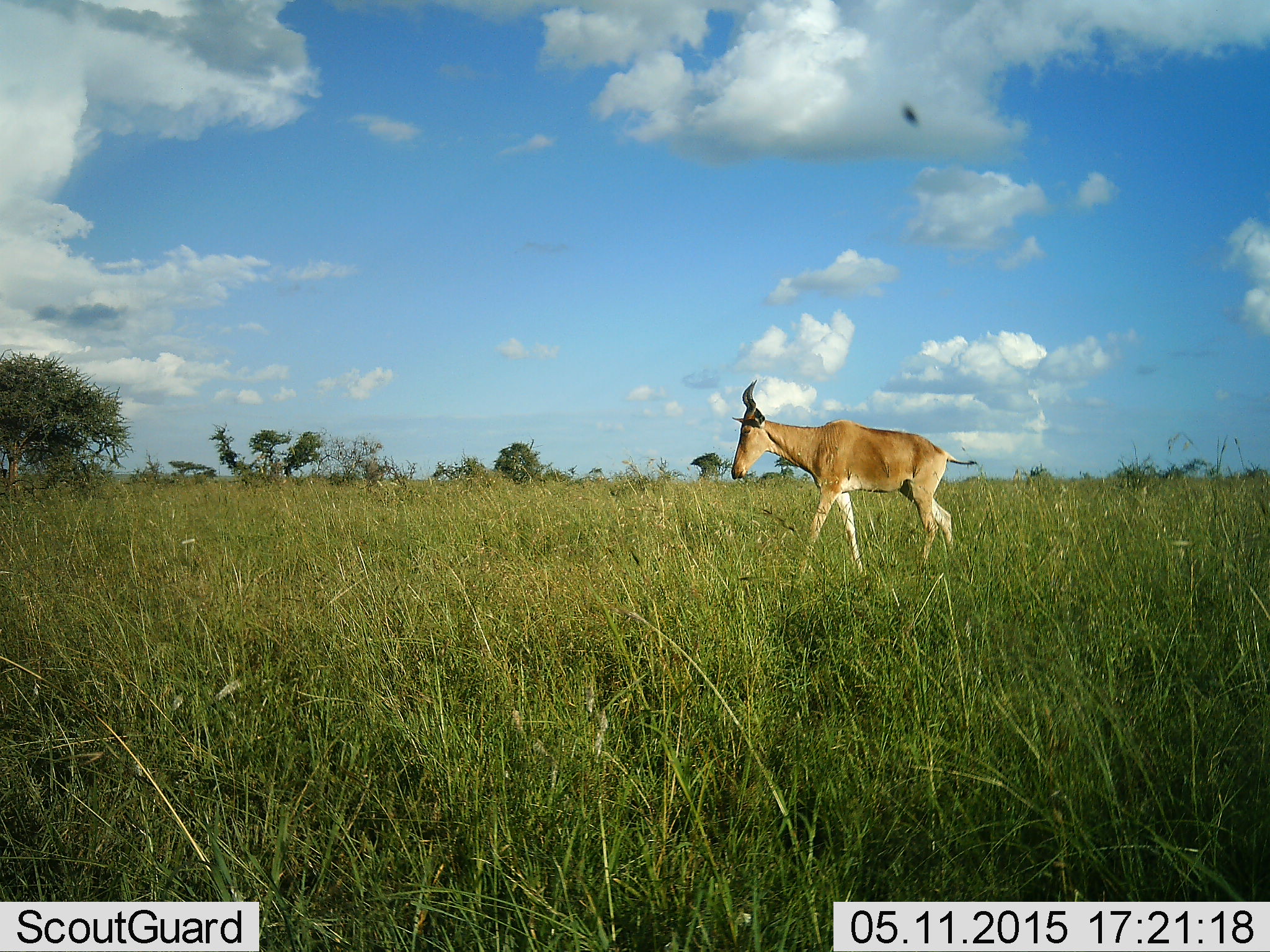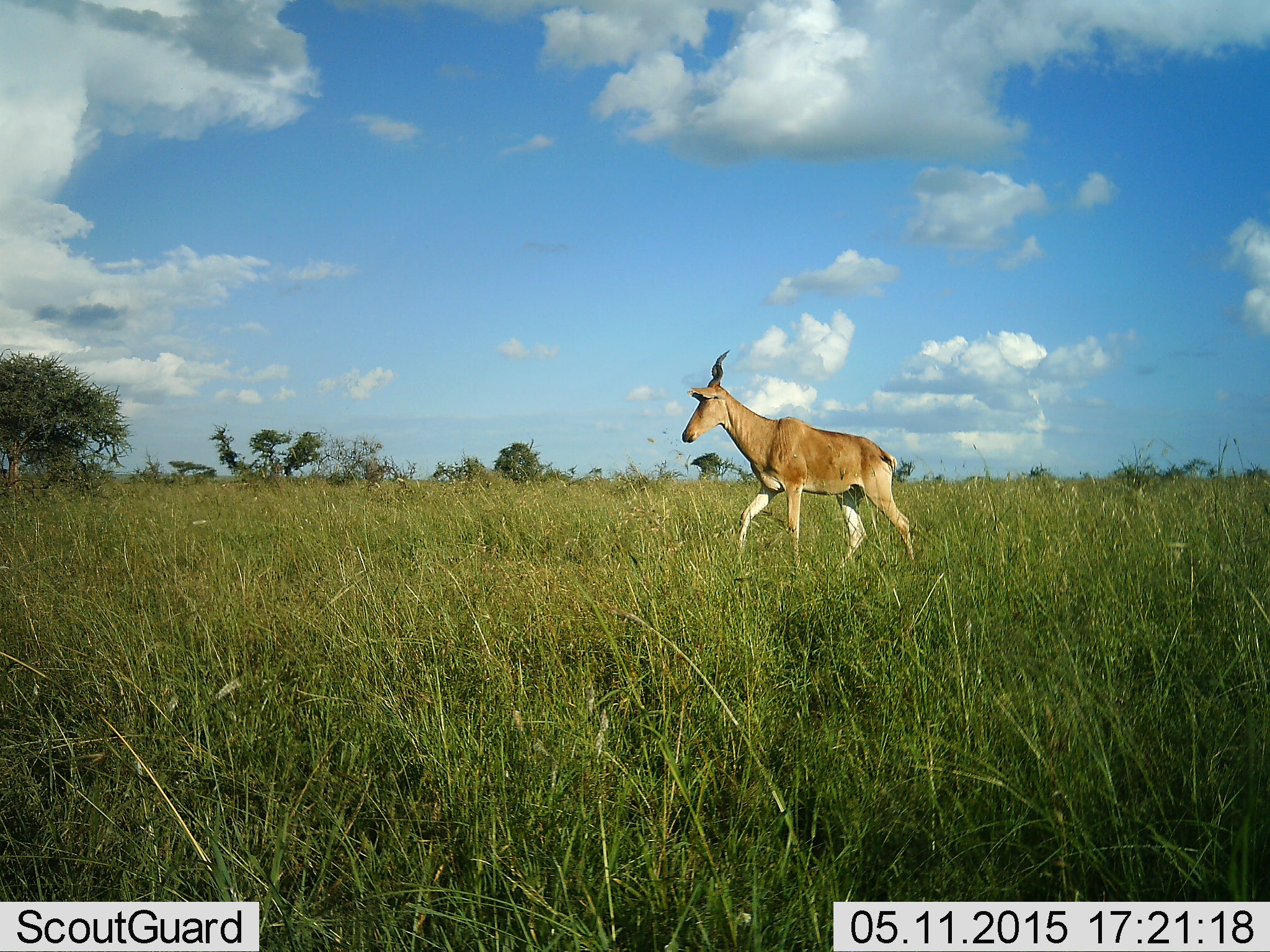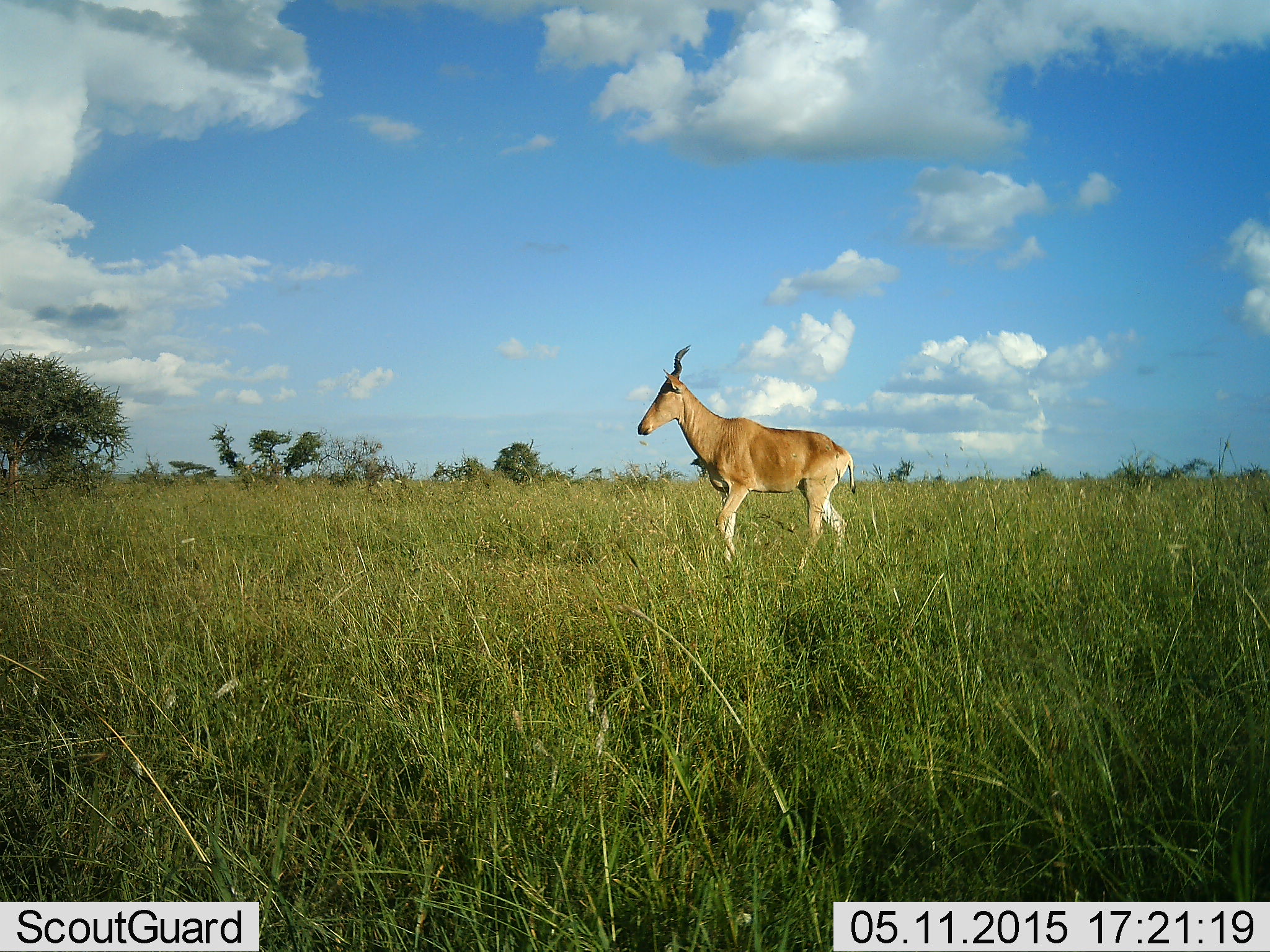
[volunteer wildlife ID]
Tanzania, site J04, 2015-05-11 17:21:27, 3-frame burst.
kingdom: Animalia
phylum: Chordata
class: Mammalia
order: Artiodactyla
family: Bovidae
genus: Alcelaphus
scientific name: Alcelaphus buselaphus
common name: hartebeest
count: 1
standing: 8%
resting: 0%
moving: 92%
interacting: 0%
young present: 0%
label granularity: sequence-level